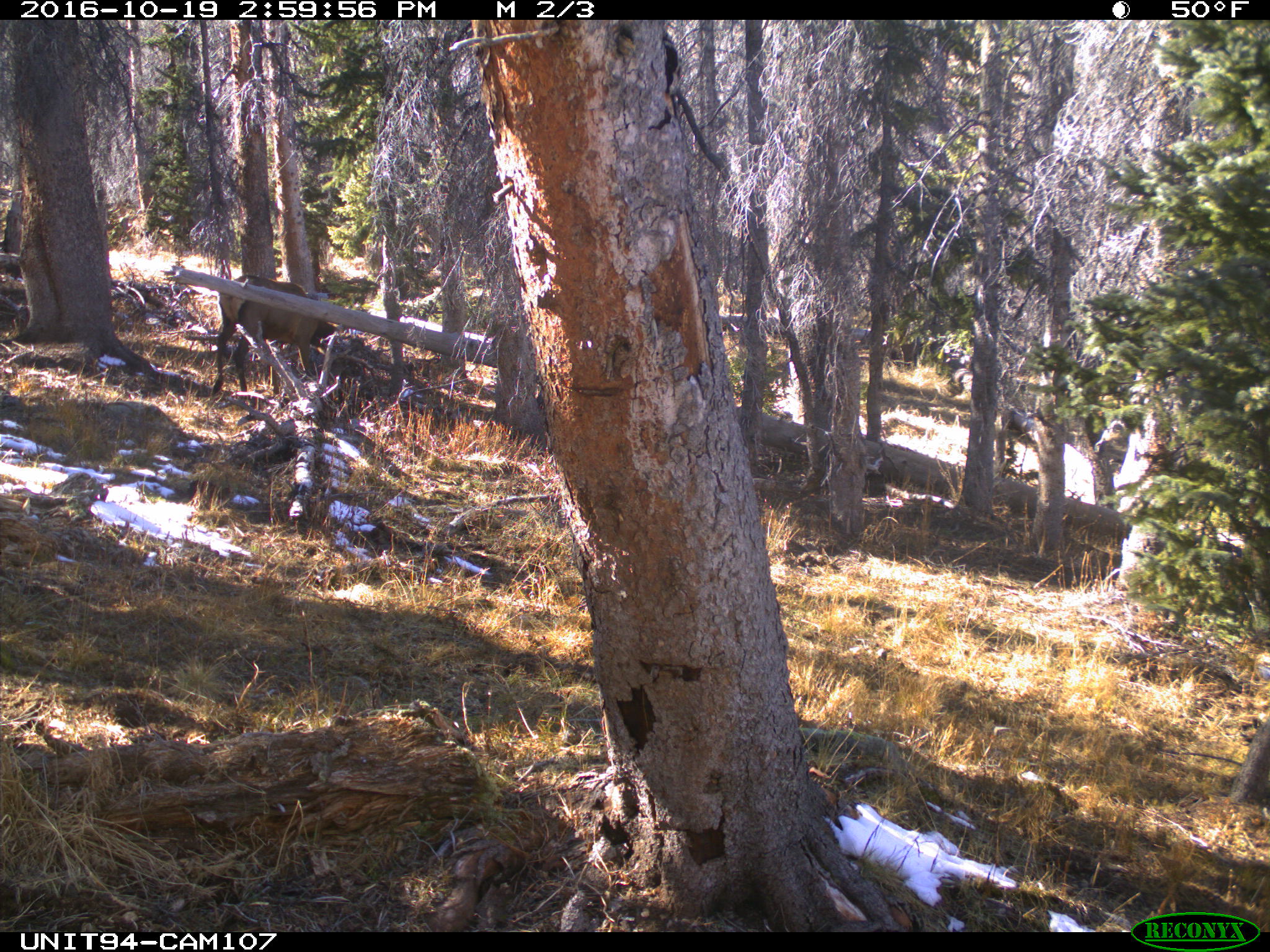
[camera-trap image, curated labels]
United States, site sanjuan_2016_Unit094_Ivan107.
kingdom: Animalia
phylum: Chordata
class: Mammalia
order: Artiodactyla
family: Cervidae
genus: Cervus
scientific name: Cervus elaphus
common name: red deer